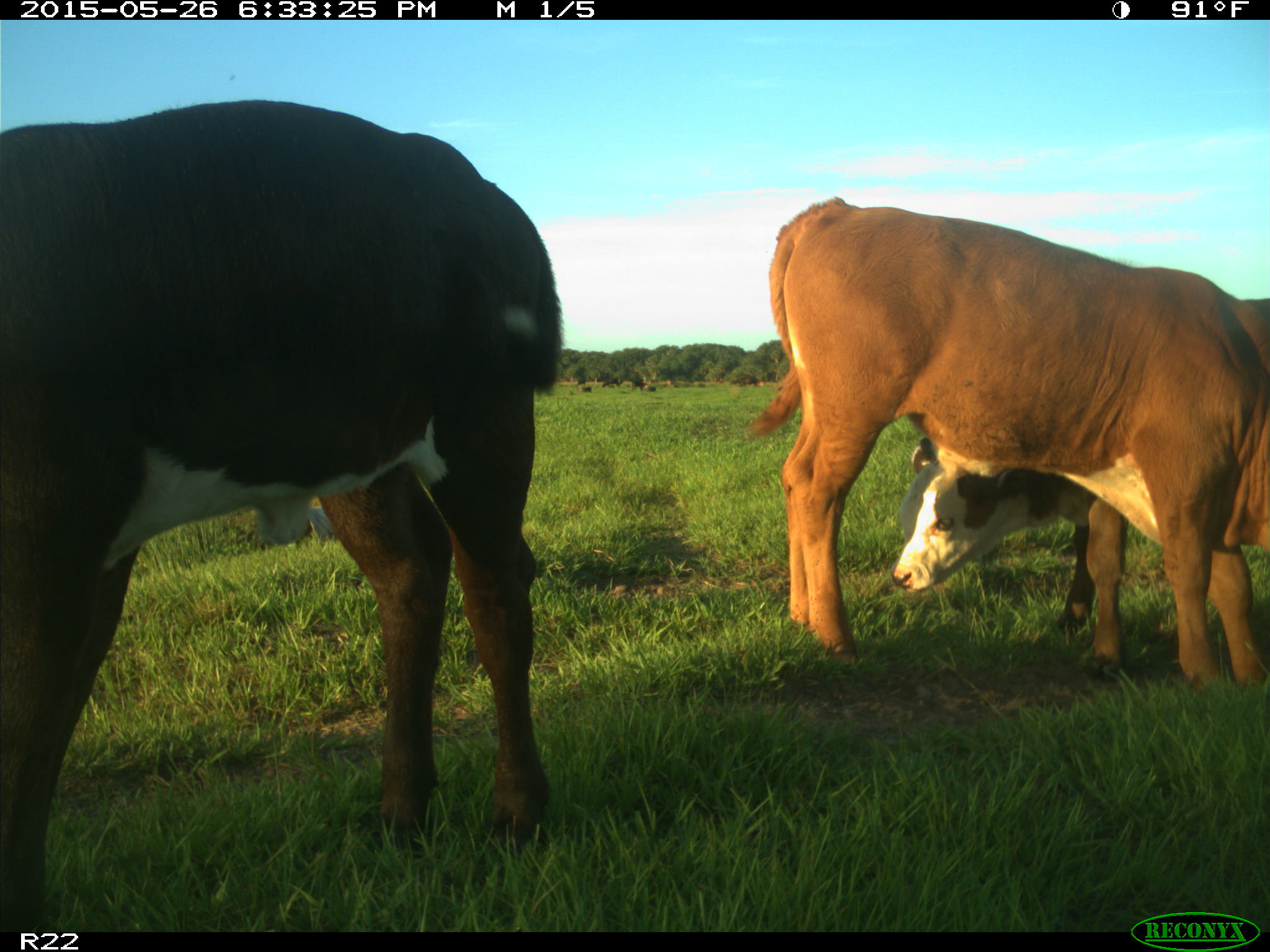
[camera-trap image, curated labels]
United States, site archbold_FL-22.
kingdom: Animalia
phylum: Chordata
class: Mammalia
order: Artiodactyla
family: Bovidae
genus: Bos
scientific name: Bos taurus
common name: domestic cow